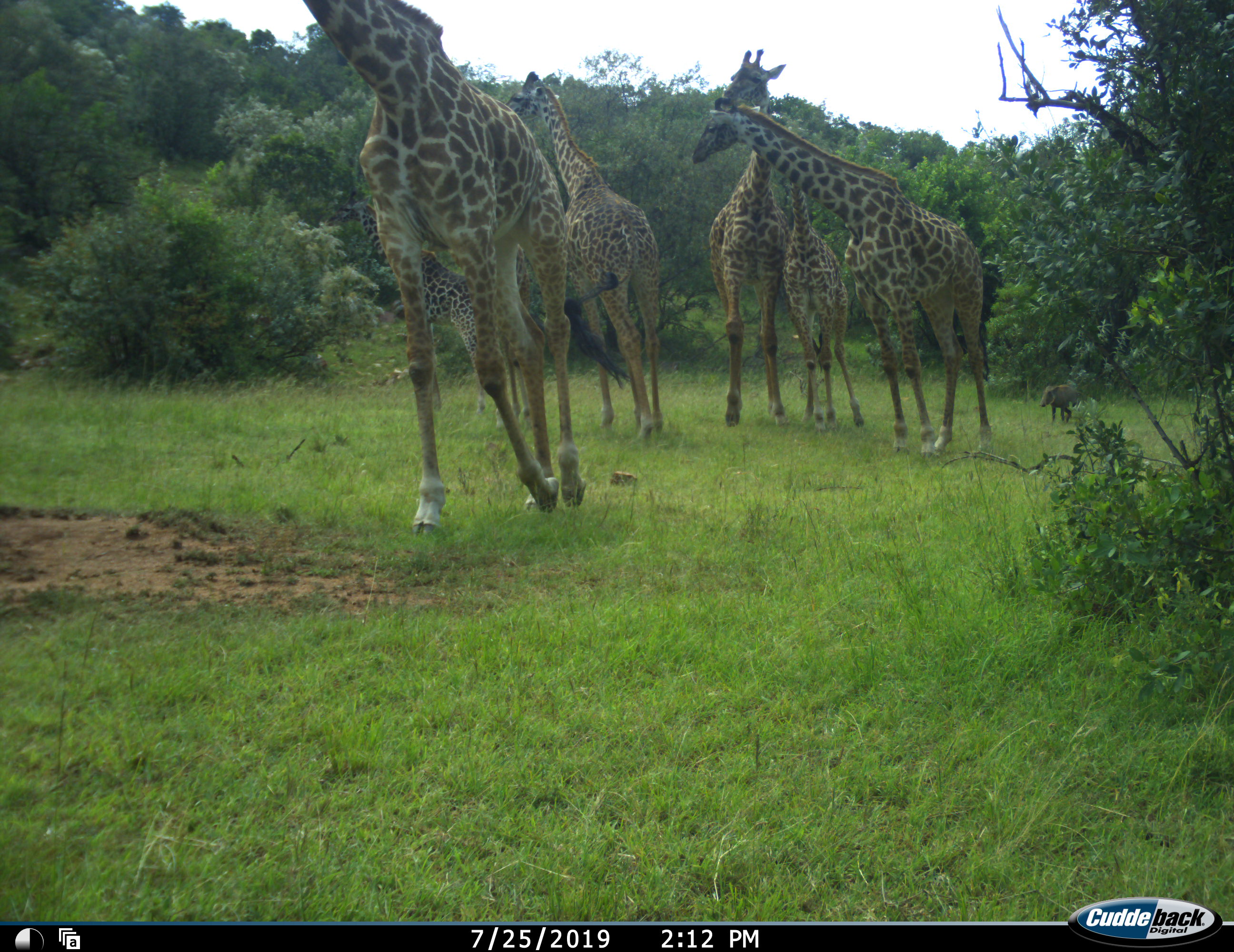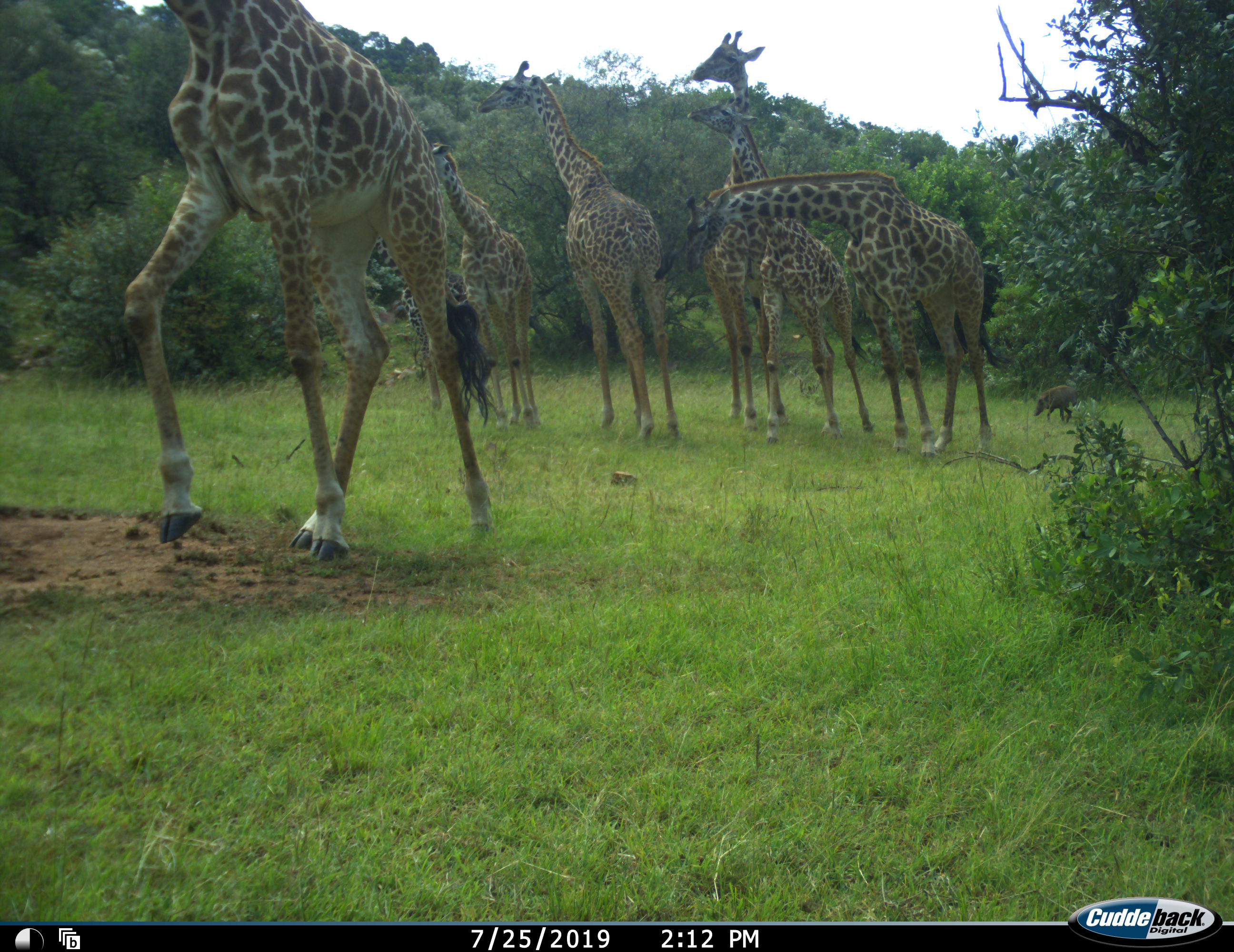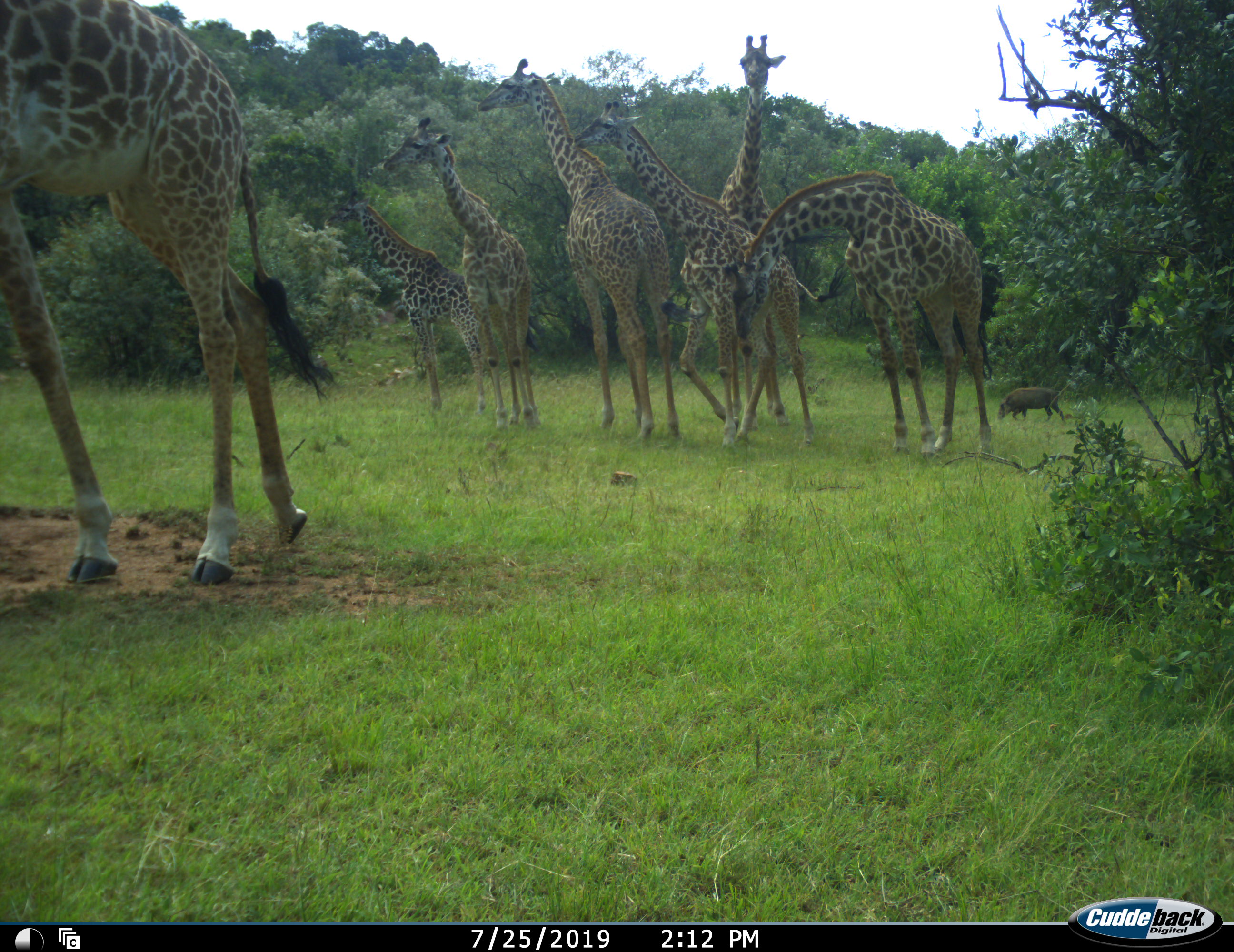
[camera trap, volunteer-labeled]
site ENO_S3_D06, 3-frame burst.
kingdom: Animalia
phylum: Chordata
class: Mammalia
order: Artiodactyla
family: Giraffidae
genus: Giraffa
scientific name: Giraffa camelopardalis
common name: giraffe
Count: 7.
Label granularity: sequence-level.